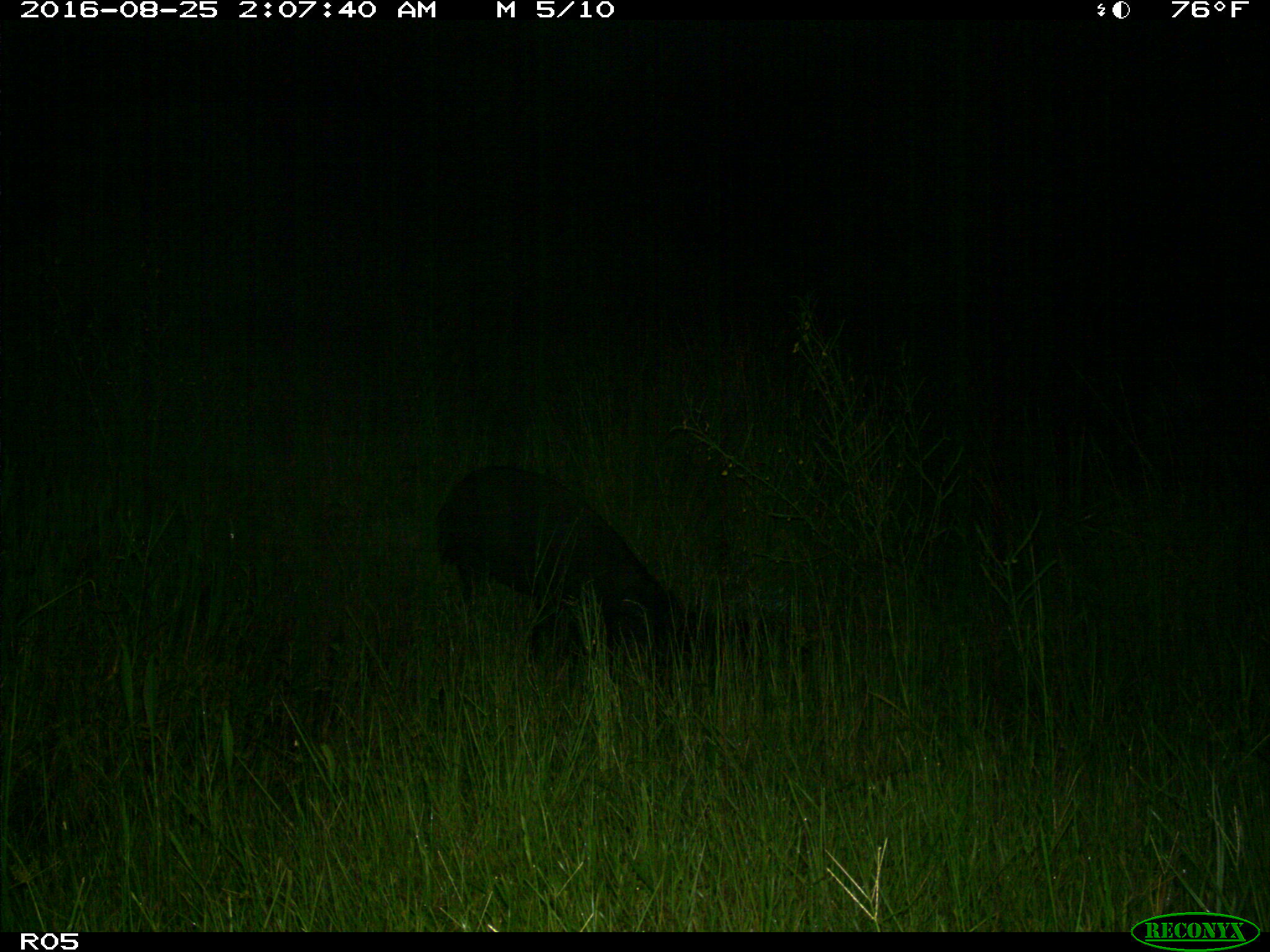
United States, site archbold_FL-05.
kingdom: Animalia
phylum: Chordata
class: Mammalia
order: Artiodactyla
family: Suidae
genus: Sus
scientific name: Sus scrofa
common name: wild boar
Sus scrofa (wild boar).